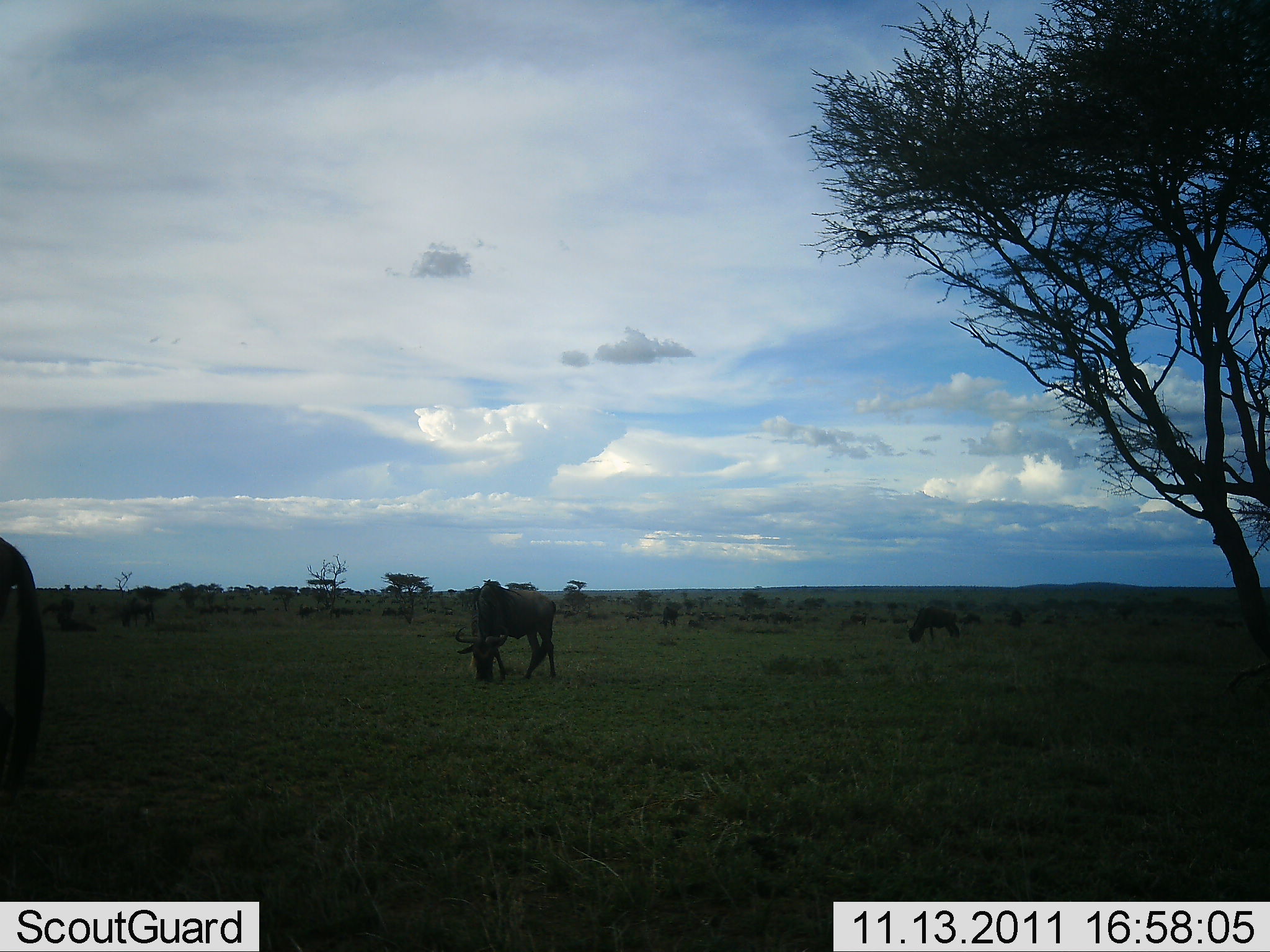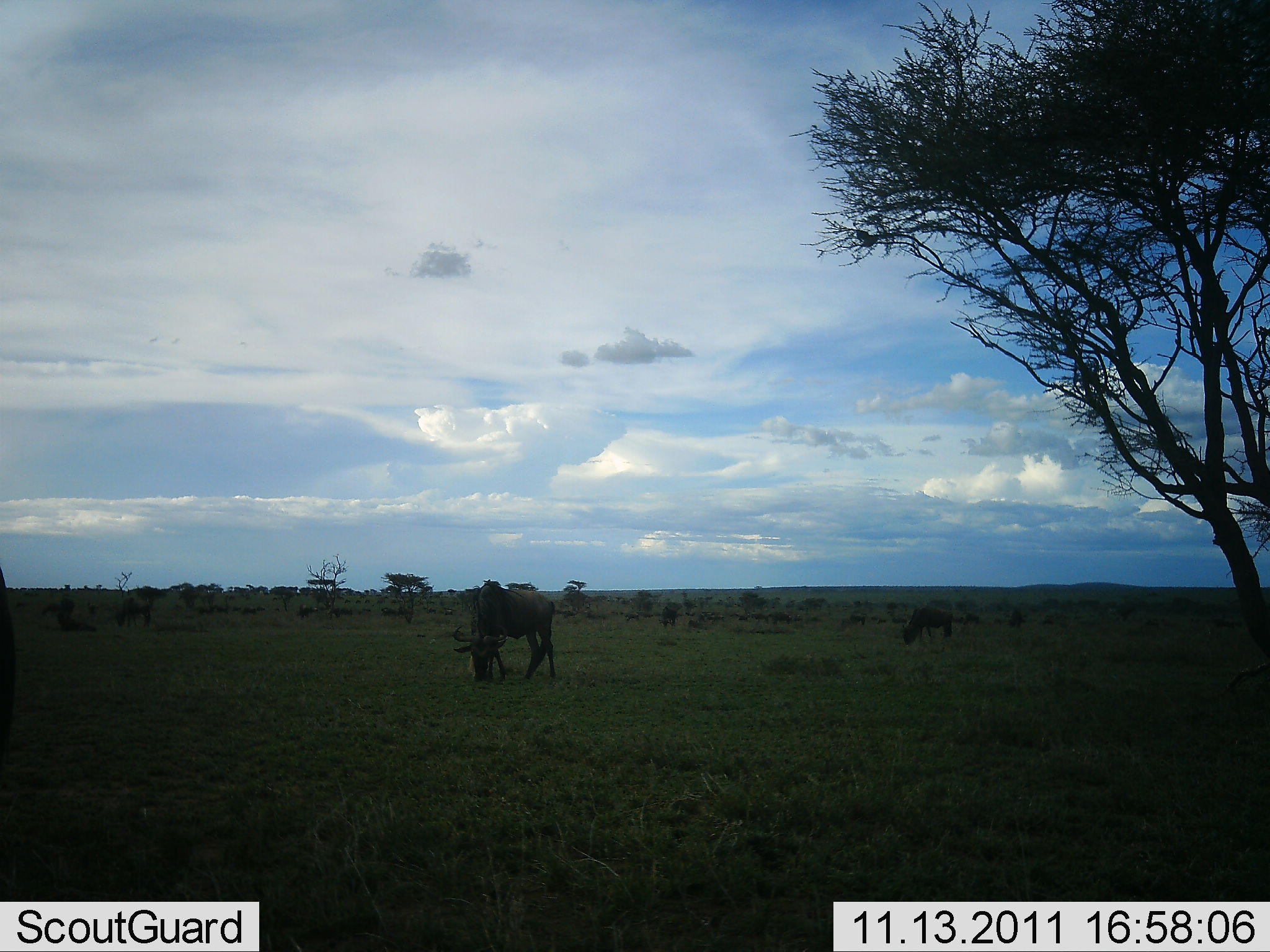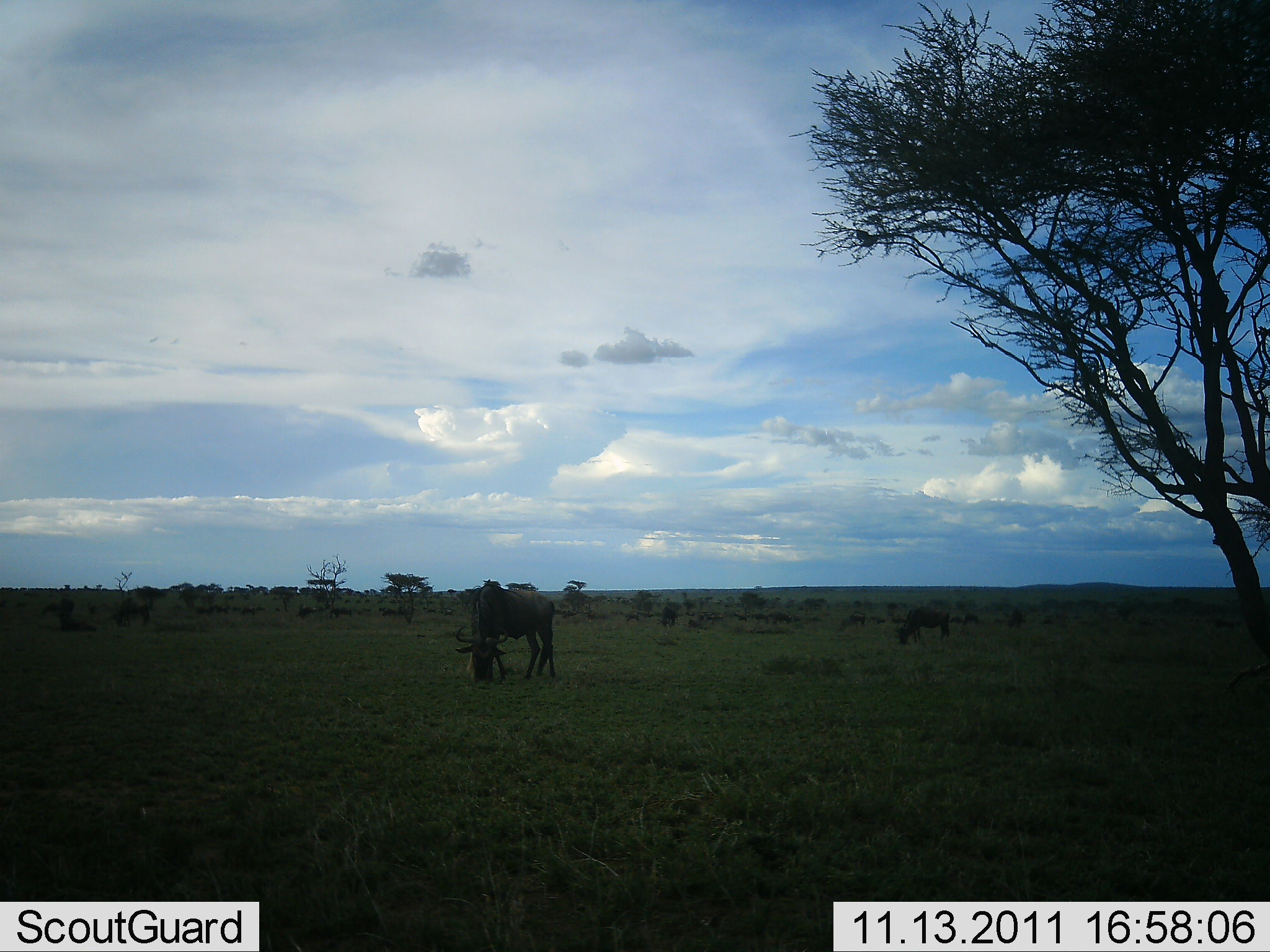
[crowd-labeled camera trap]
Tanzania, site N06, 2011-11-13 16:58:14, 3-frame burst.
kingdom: Animalia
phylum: Chordata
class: Mammalia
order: Artiodactyla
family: Bovidae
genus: Connochaetes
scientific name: Connochaetes taurinus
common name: blue wildebeest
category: wildebeest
Wildebeest (blue wildebeest) (Connochaetes taurinus), count 3. Behavior (volunteer vote fractions): standing 0%, resting 0%, moving 10%, interacting 0%. Young present (vote fraction): 0%. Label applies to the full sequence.